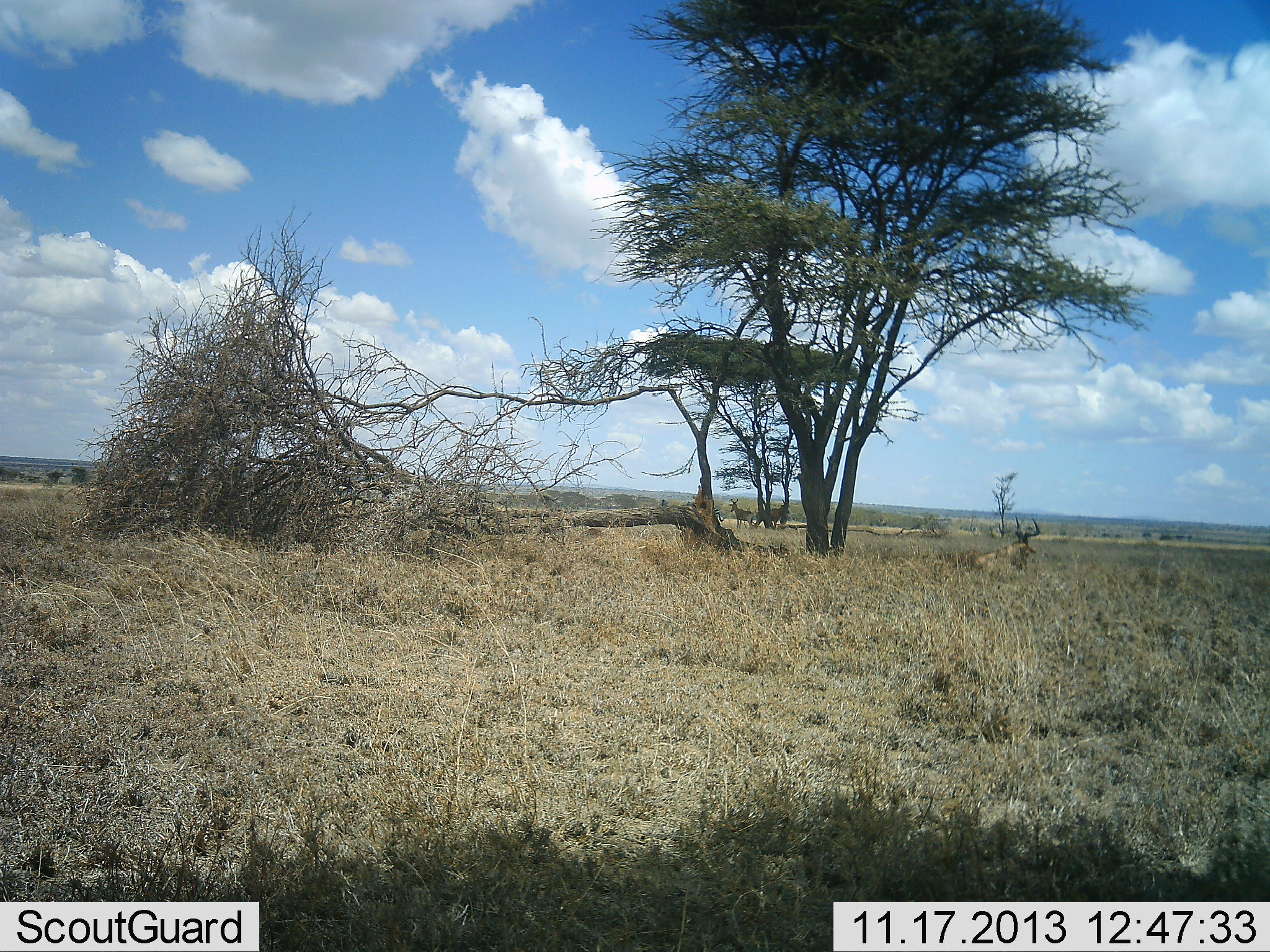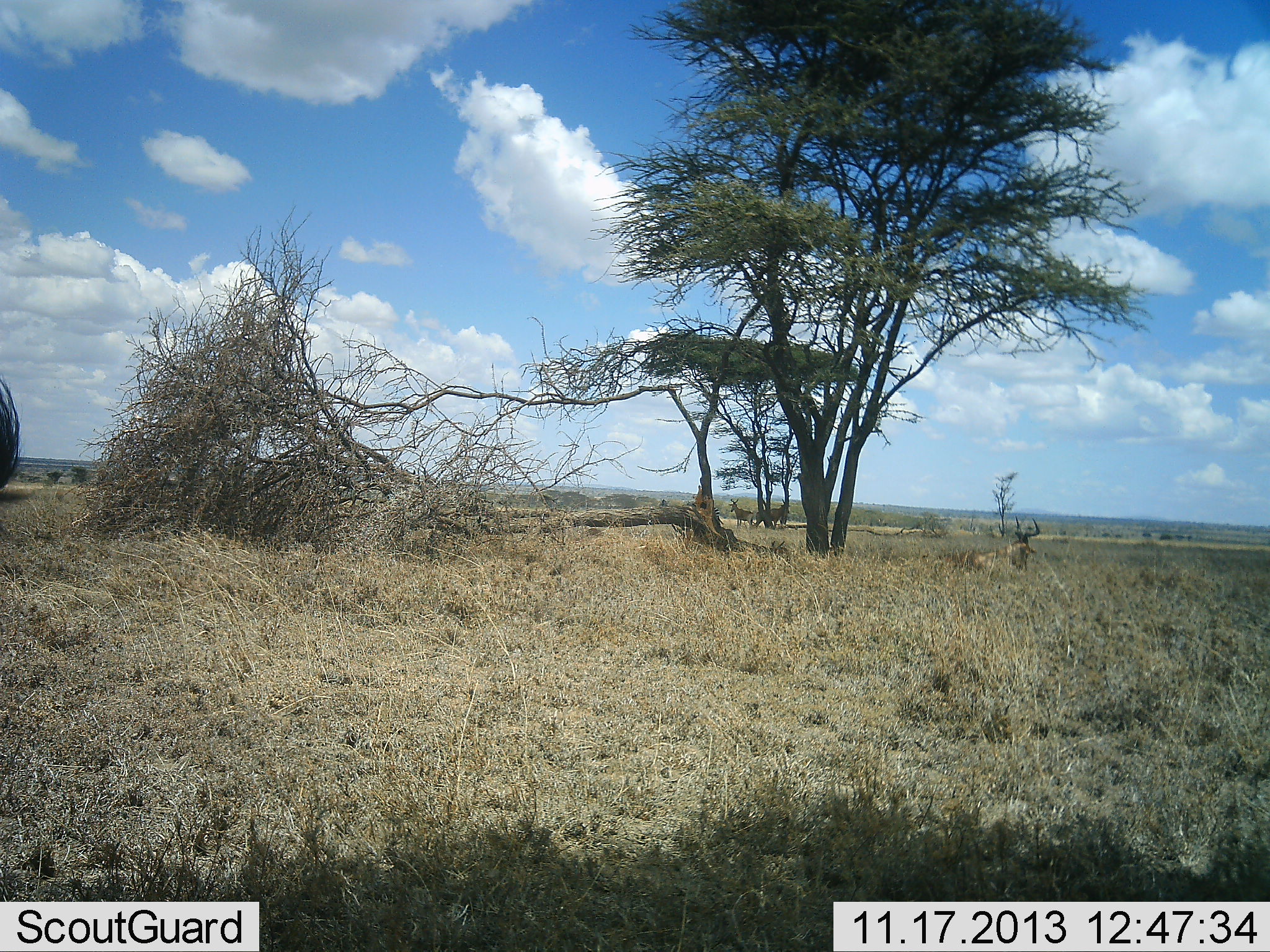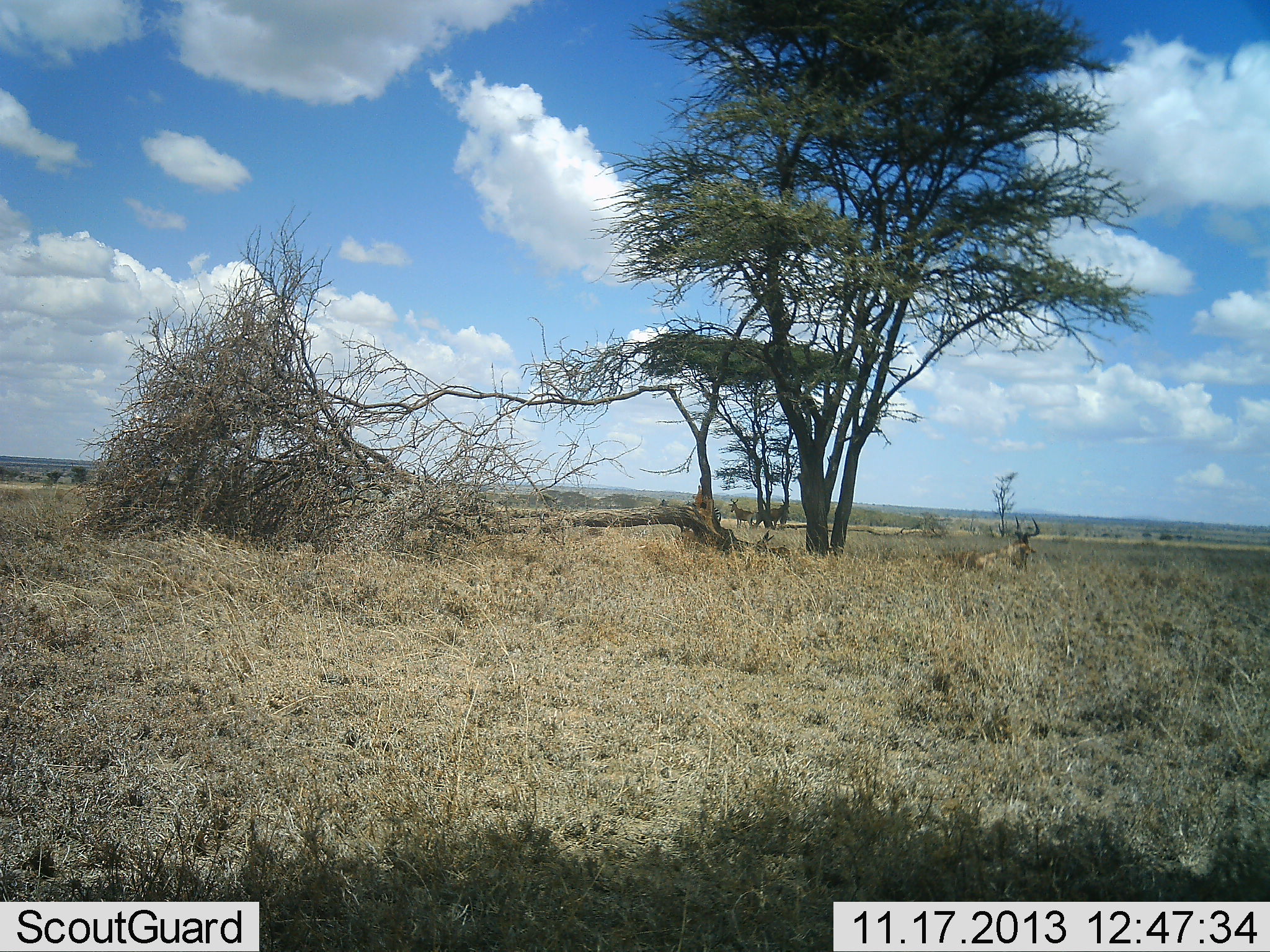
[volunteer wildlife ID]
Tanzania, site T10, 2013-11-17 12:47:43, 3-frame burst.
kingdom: Animalia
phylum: Chordata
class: Mammalia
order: Artiodactyla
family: Bovidae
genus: Alcelaphus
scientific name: Alcelaphus buselaphus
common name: hartebeest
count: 3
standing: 88%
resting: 75%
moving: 12%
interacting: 0%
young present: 0%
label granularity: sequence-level